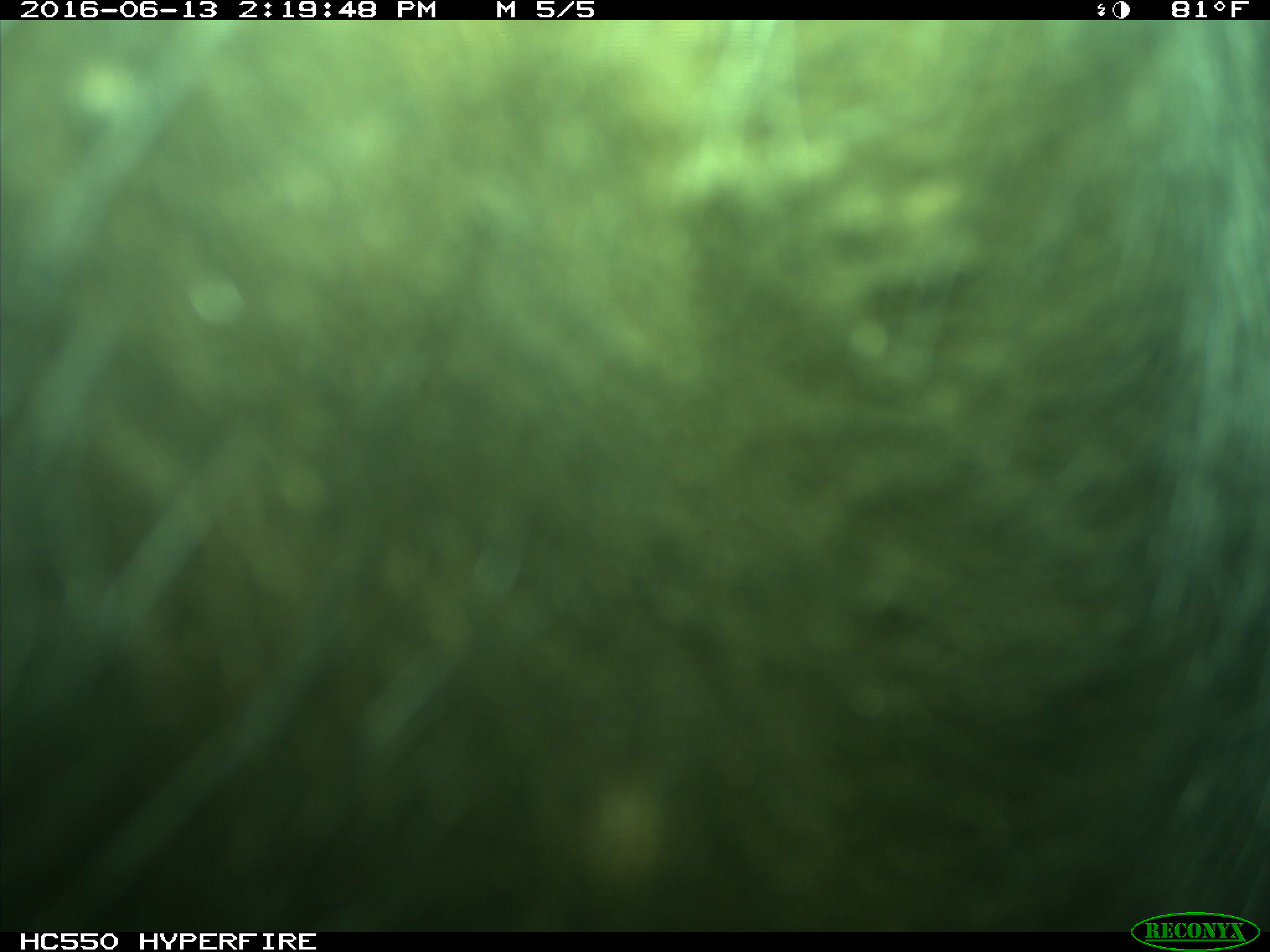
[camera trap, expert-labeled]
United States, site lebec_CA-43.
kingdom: Animalia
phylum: Chordata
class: Mammalia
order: Artiodactyla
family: Bovidae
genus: Bos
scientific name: Bos taurus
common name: domestic cow